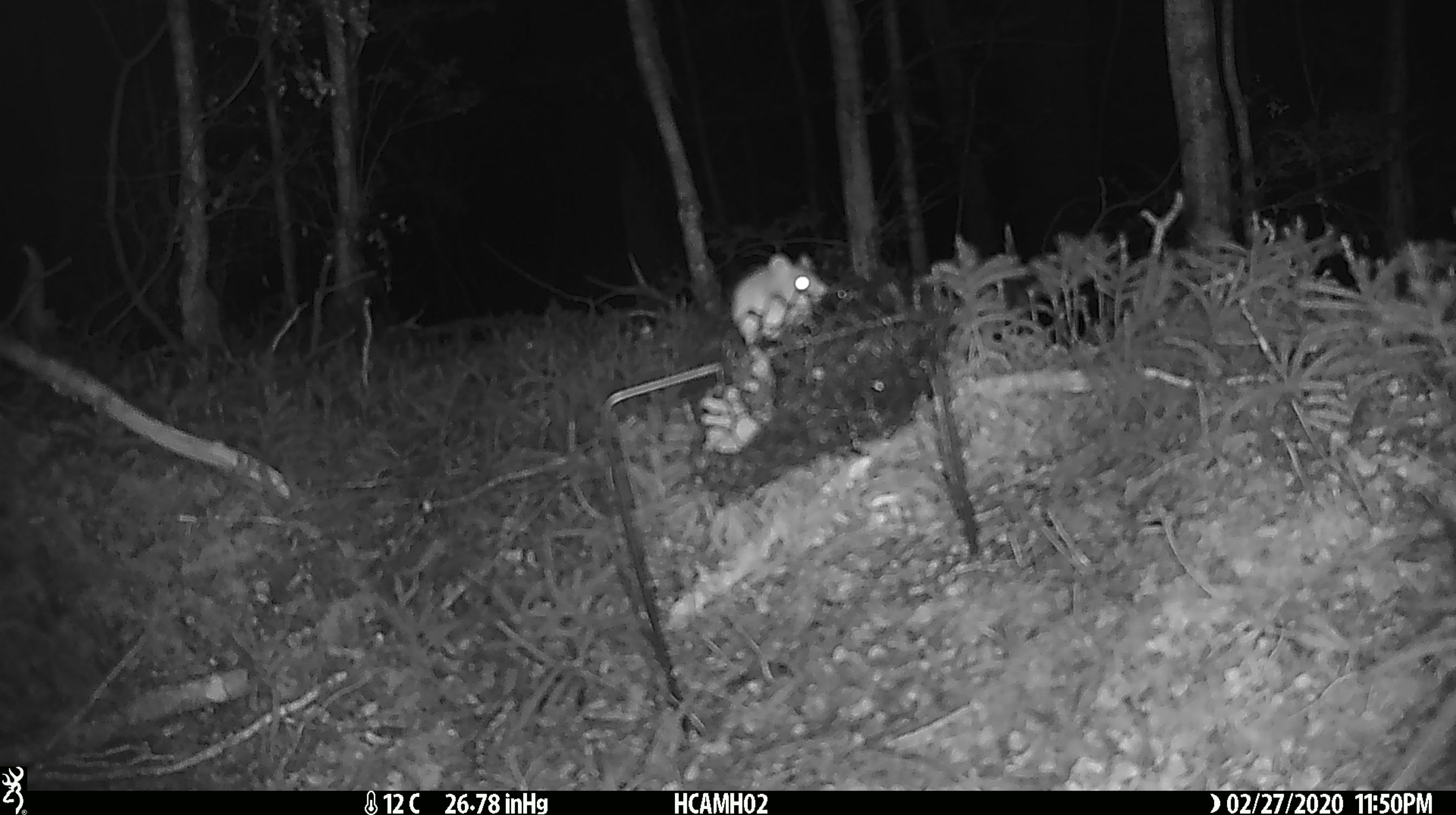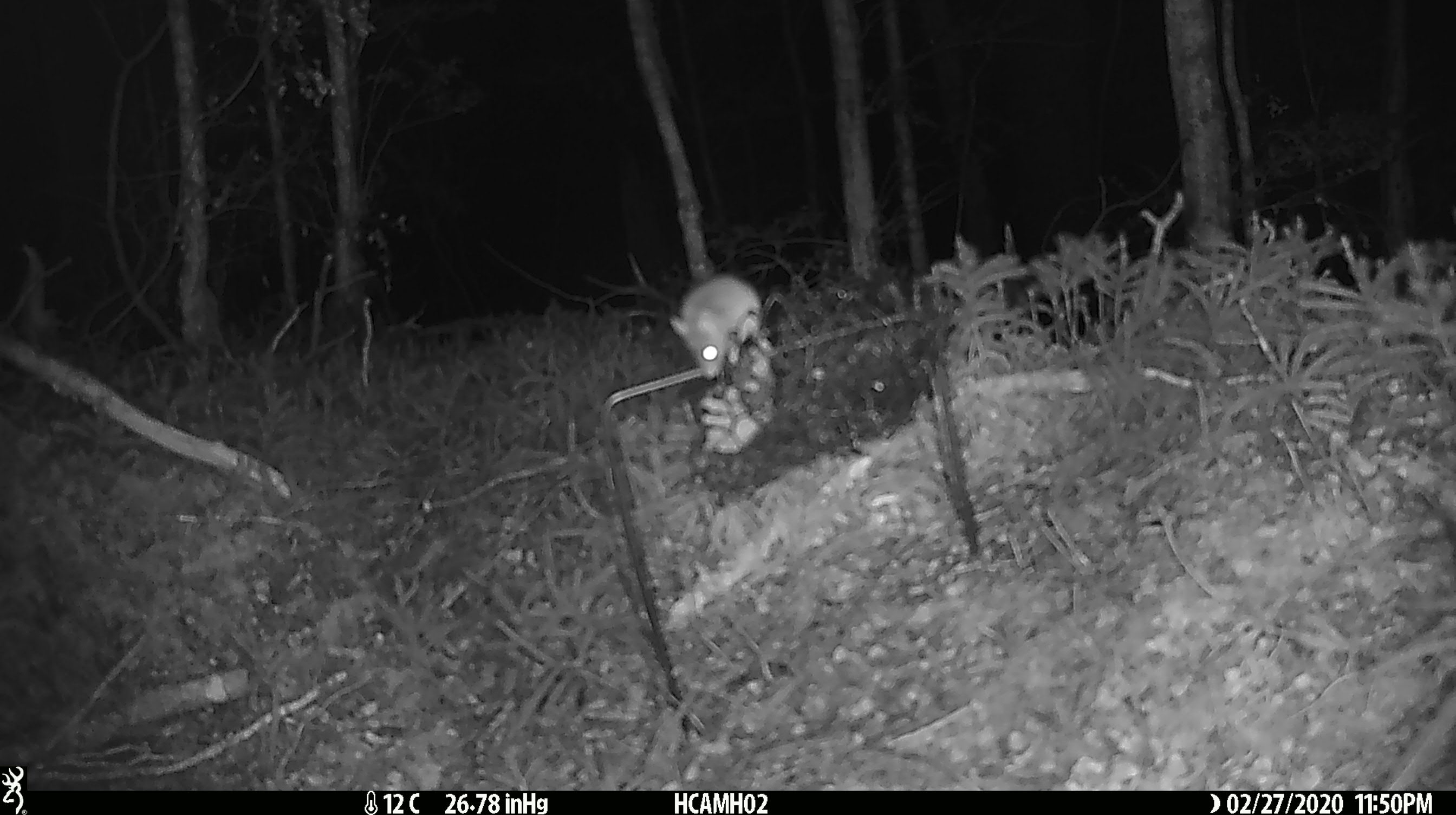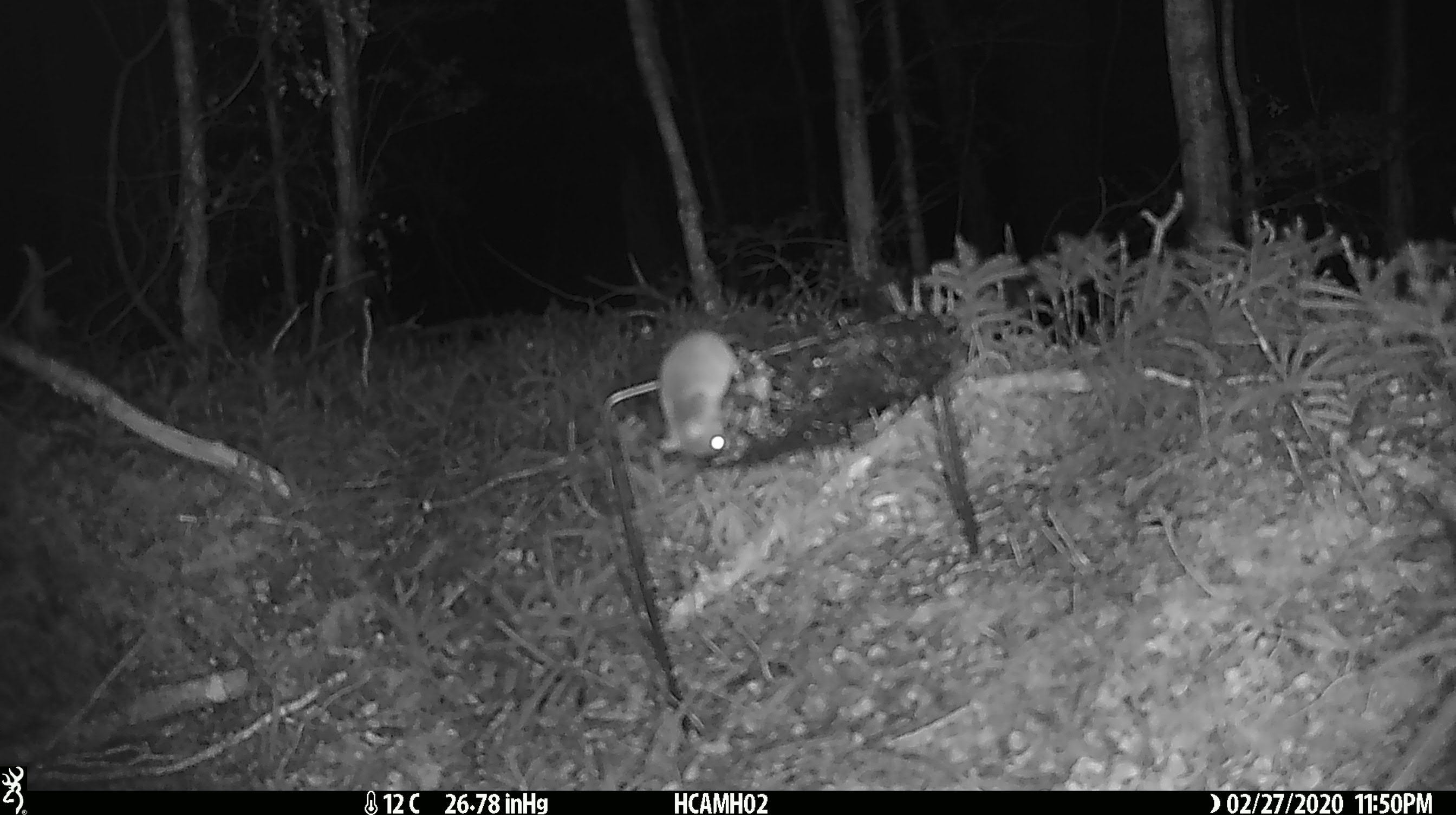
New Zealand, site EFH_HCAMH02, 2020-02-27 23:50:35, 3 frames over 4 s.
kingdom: Animalia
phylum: Chordata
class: Mammalia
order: Rodentia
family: Muridae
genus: Mus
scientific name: Mus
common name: mouse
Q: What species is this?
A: Mouse (Mus).